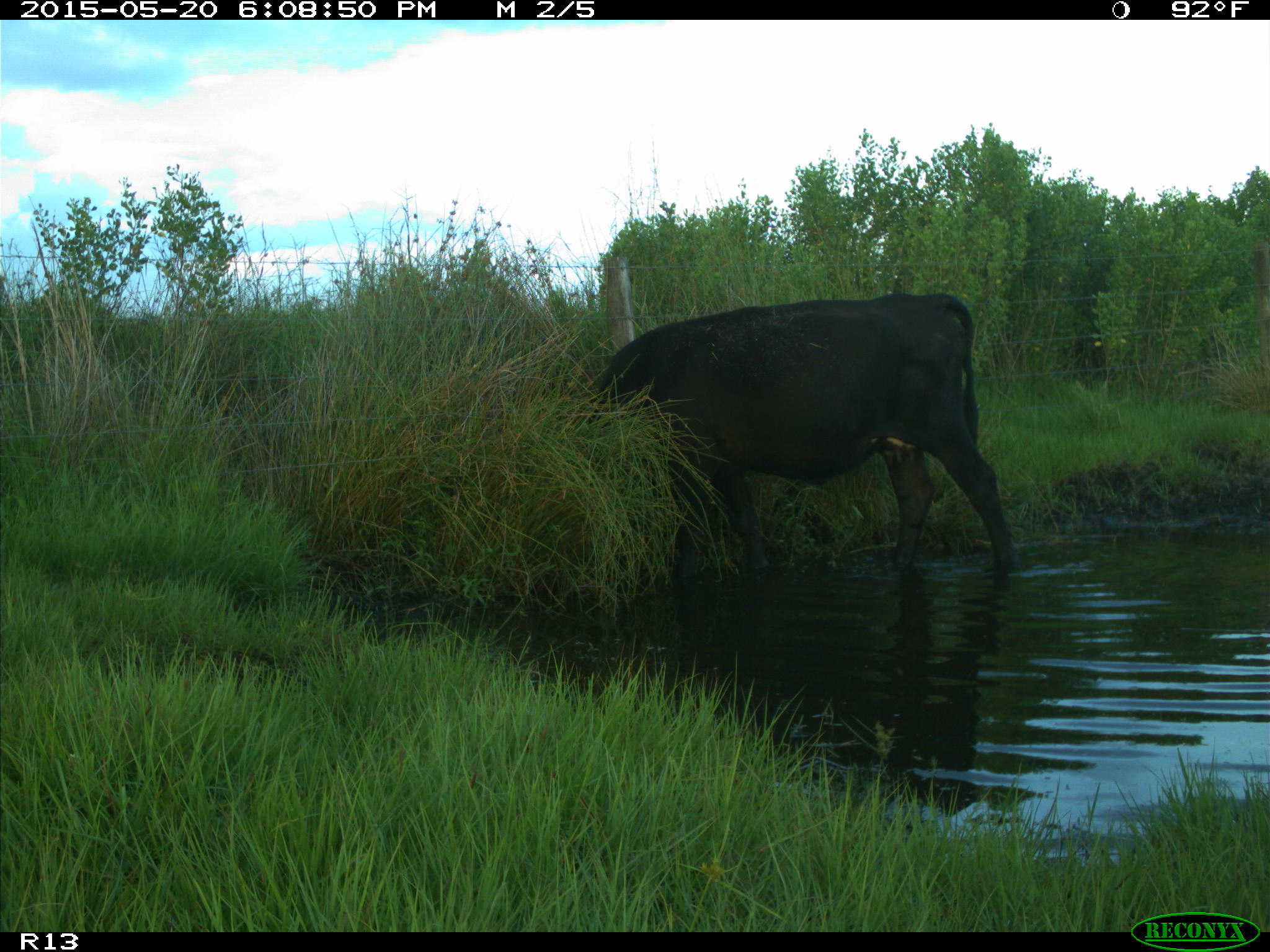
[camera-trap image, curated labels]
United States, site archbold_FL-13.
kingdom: Animalia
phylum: Chordata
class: Mammalia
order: Artiodactyla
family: Bovidae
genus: Bos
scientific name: Bos taurus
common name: domestic cow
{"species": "Bos taurus (domestic cow)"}